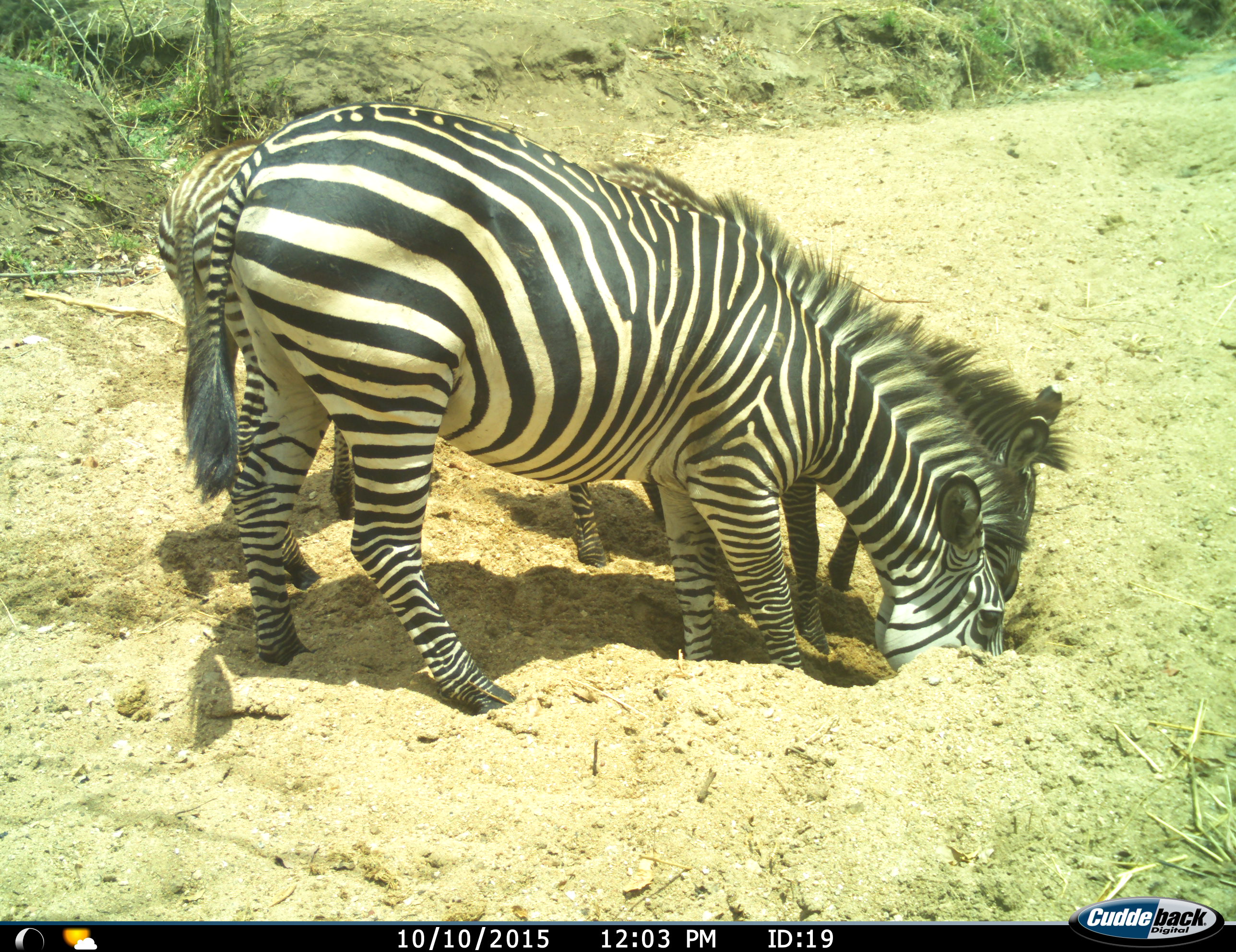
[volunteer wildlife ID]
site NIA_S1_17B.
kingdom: Animalia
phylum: Chordata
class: Mammalia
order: Perissodactyla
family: Equidae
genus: Equus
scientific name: Equus quagga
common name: plains zebra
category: zebraplains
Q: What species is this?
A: Zebraplains (plains zebra) (Equus quagga).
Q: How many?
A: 2.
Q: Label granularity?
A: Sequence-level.